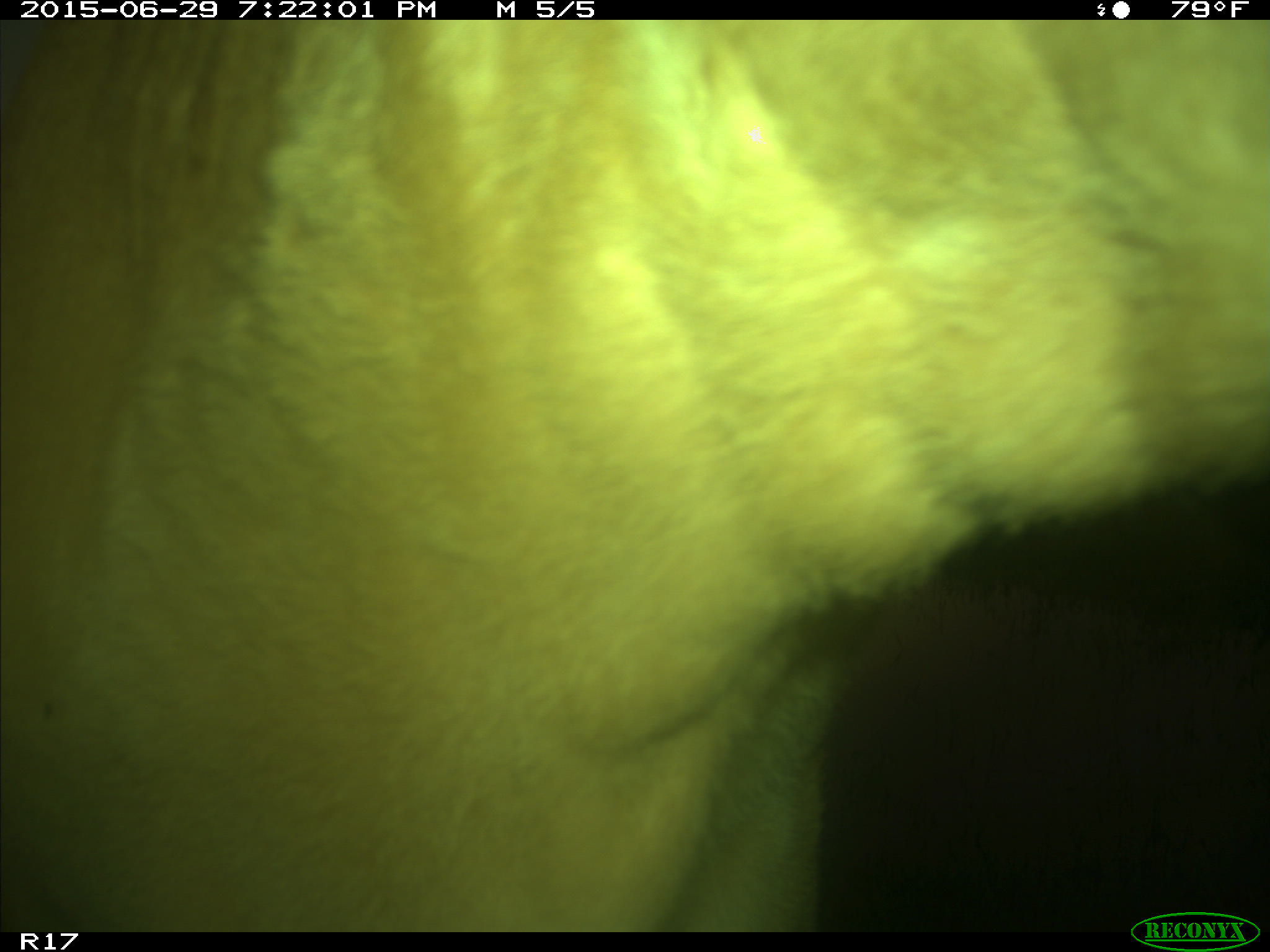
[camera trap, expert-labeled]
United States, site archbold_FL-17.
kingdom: Animalia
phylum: Chordata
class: Mammalia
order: Artiodactyla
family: Bovidae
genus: Bos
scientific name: Bos taurus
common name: domestic cow